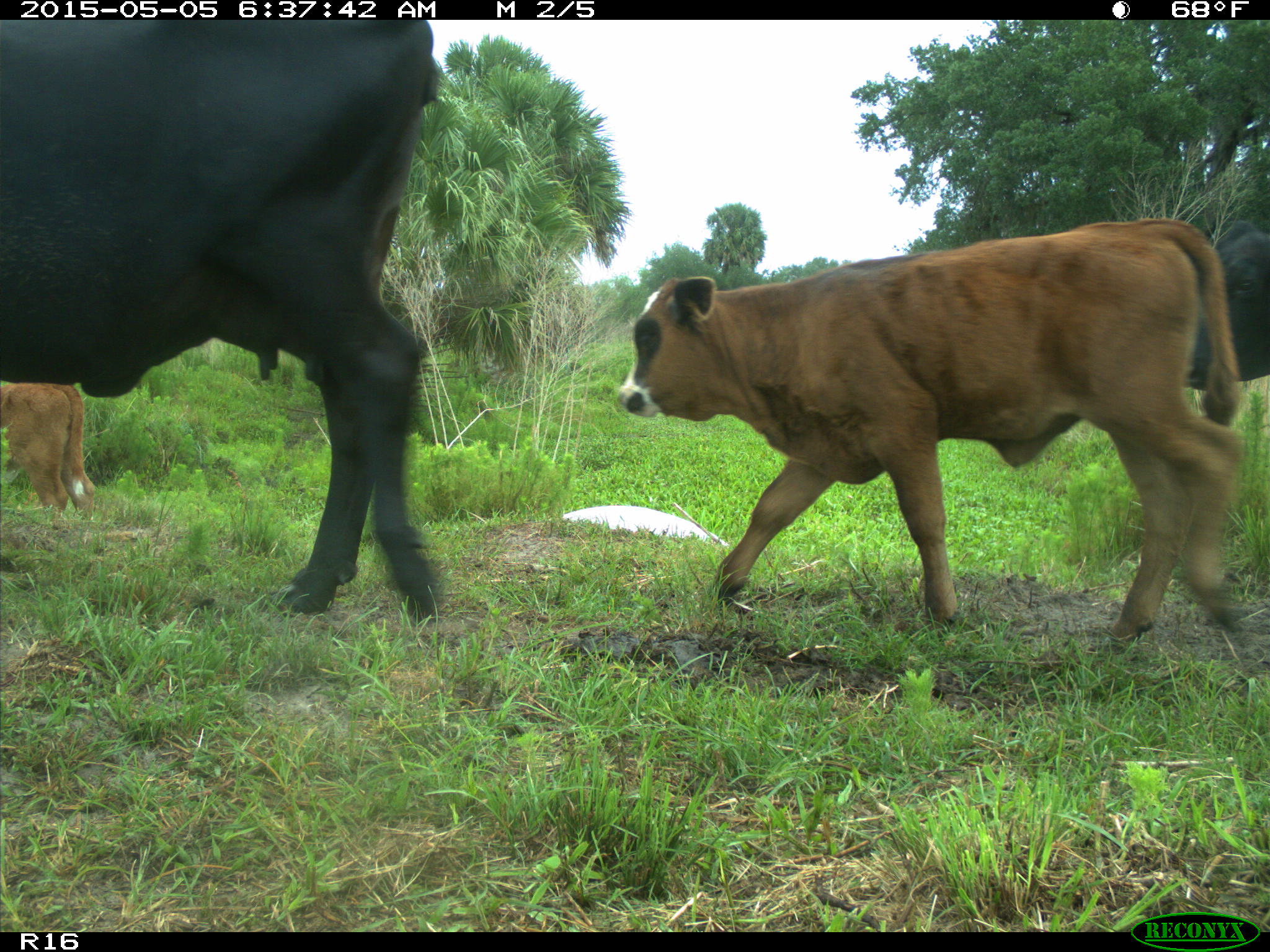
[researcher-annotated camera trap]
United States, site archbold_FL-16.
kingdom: Animalia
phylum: Chordata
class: Mammalia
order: Artiodactyla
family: Bovidae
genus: Bos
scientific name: Bos taurus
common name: domestic cow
Bos taurus (domestic cow).